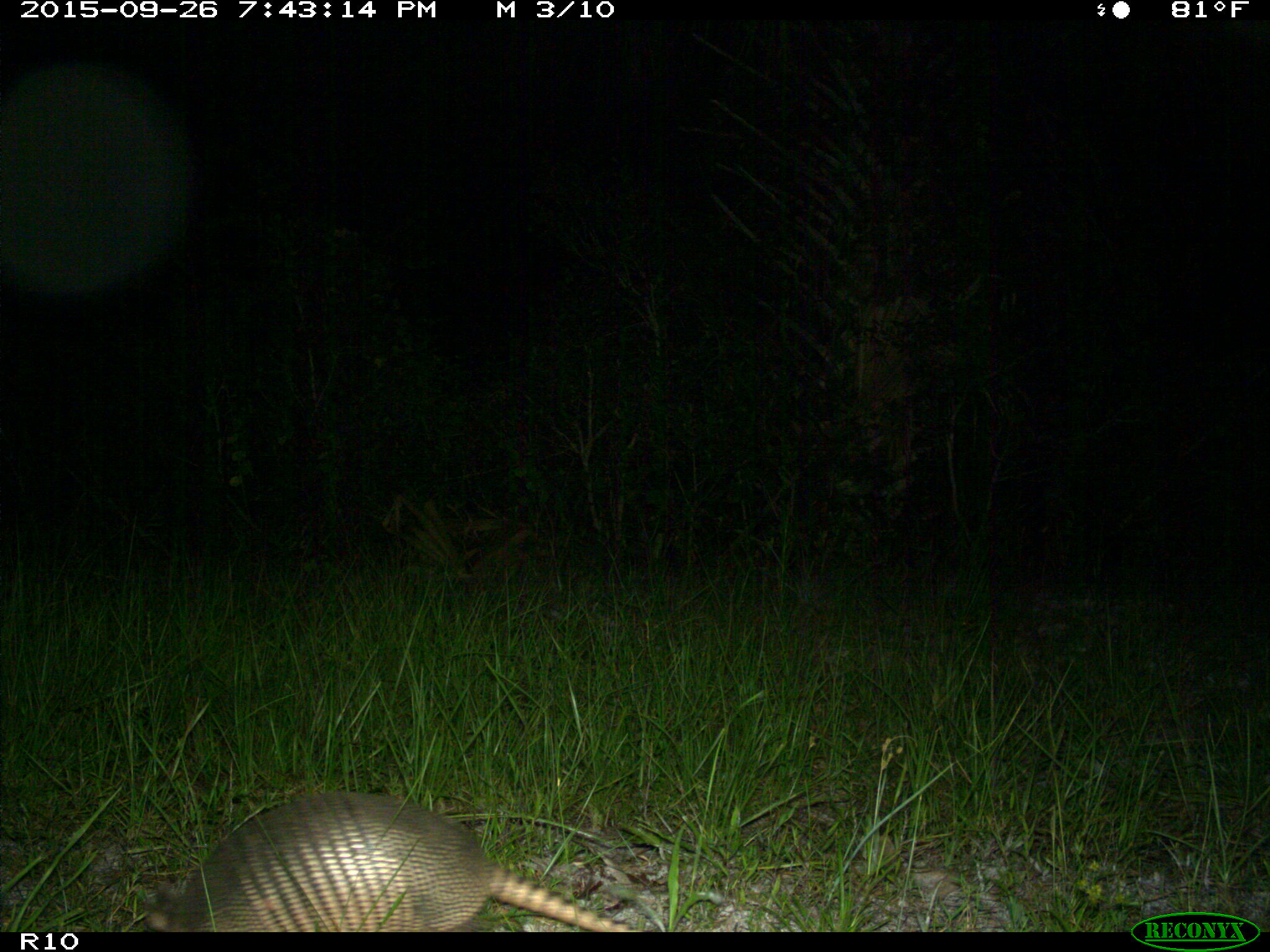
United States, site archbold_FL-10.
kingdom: Animalia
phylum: Chordata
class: Mammalia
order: Cingulata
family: Dasypodidae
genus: Dasypus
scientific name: Dasypus novemcinctus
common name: nine-banded armadillo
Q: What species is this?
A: Dasypus novemcinctus (nine-banded armadillo).